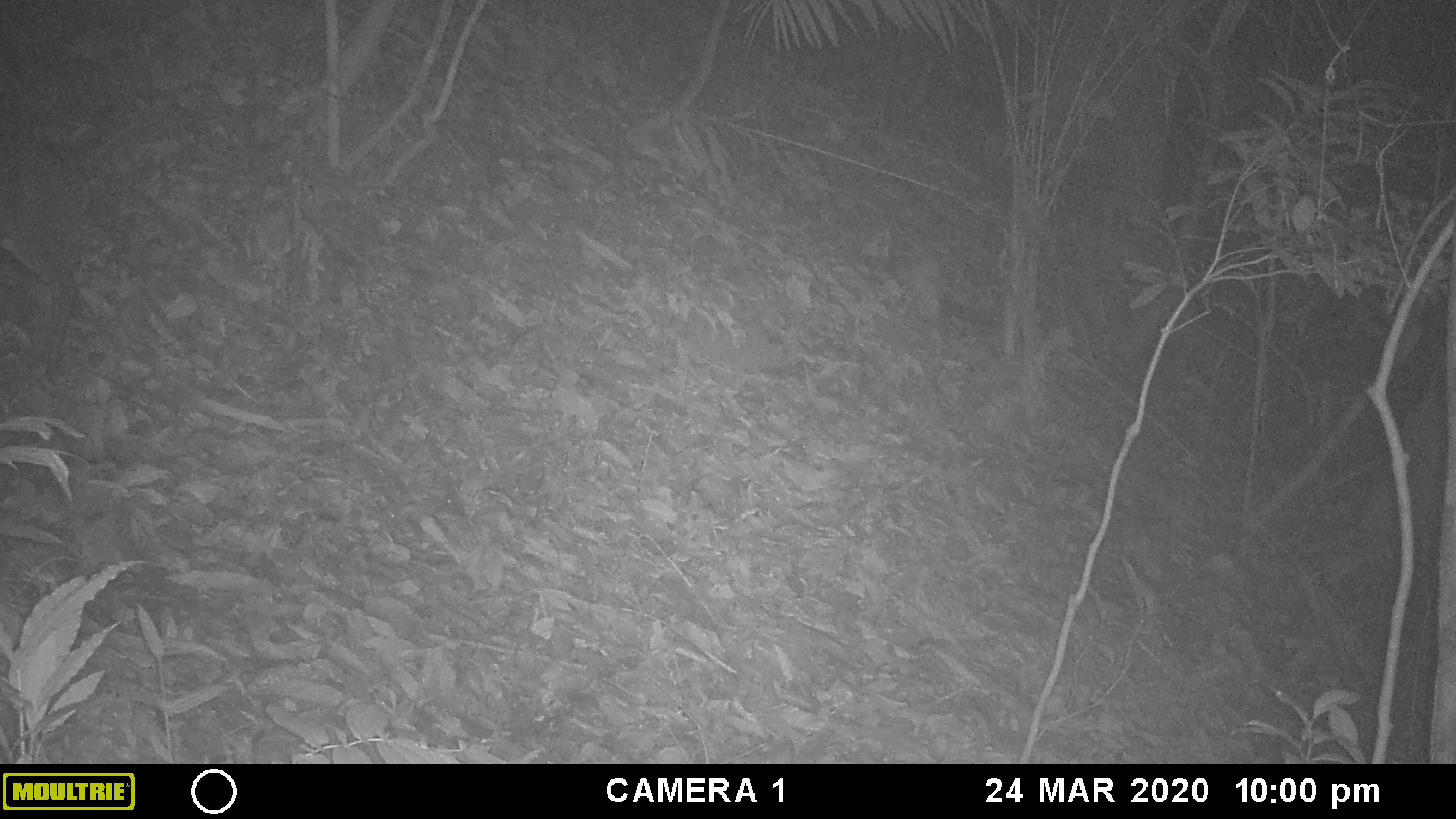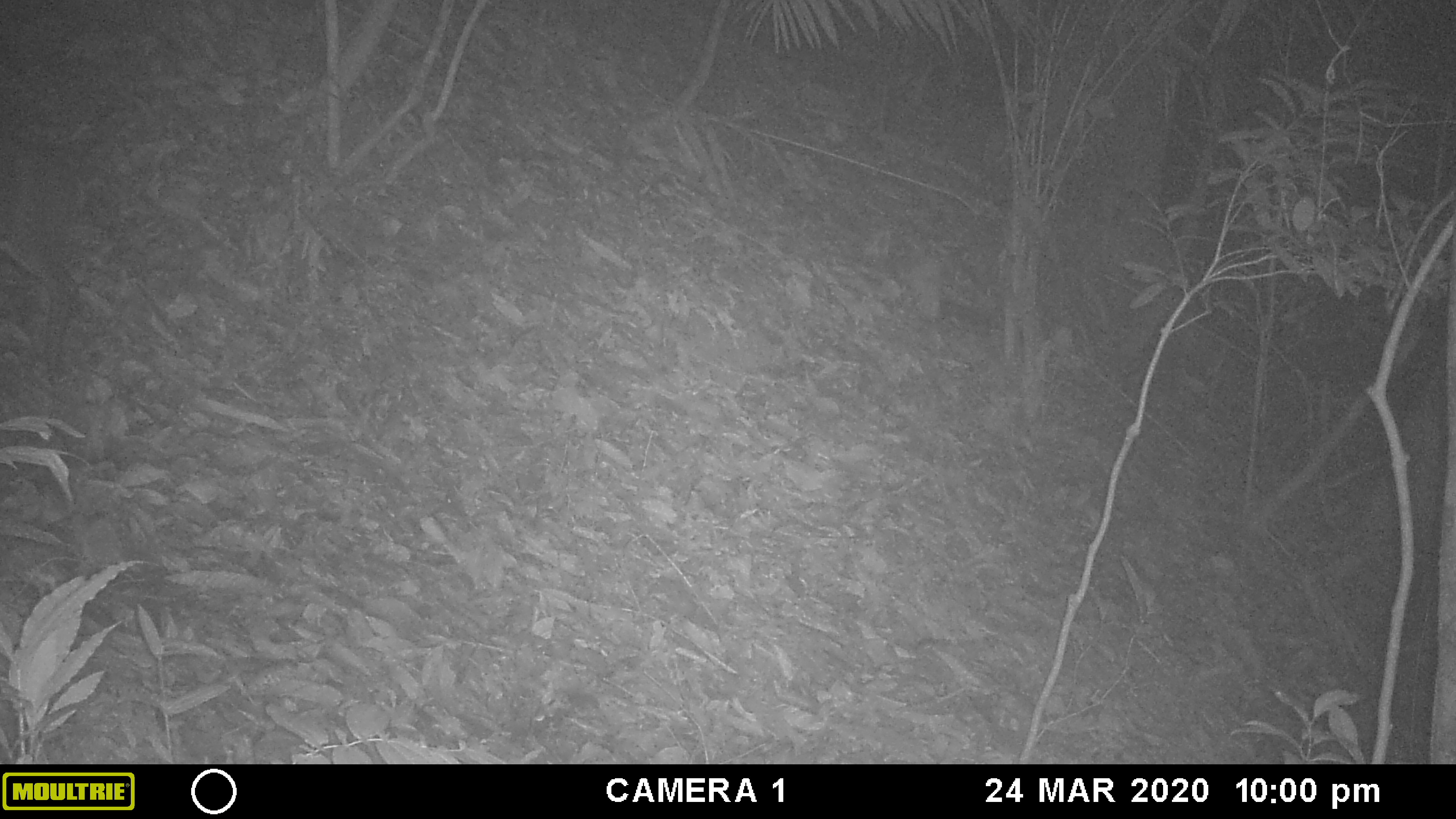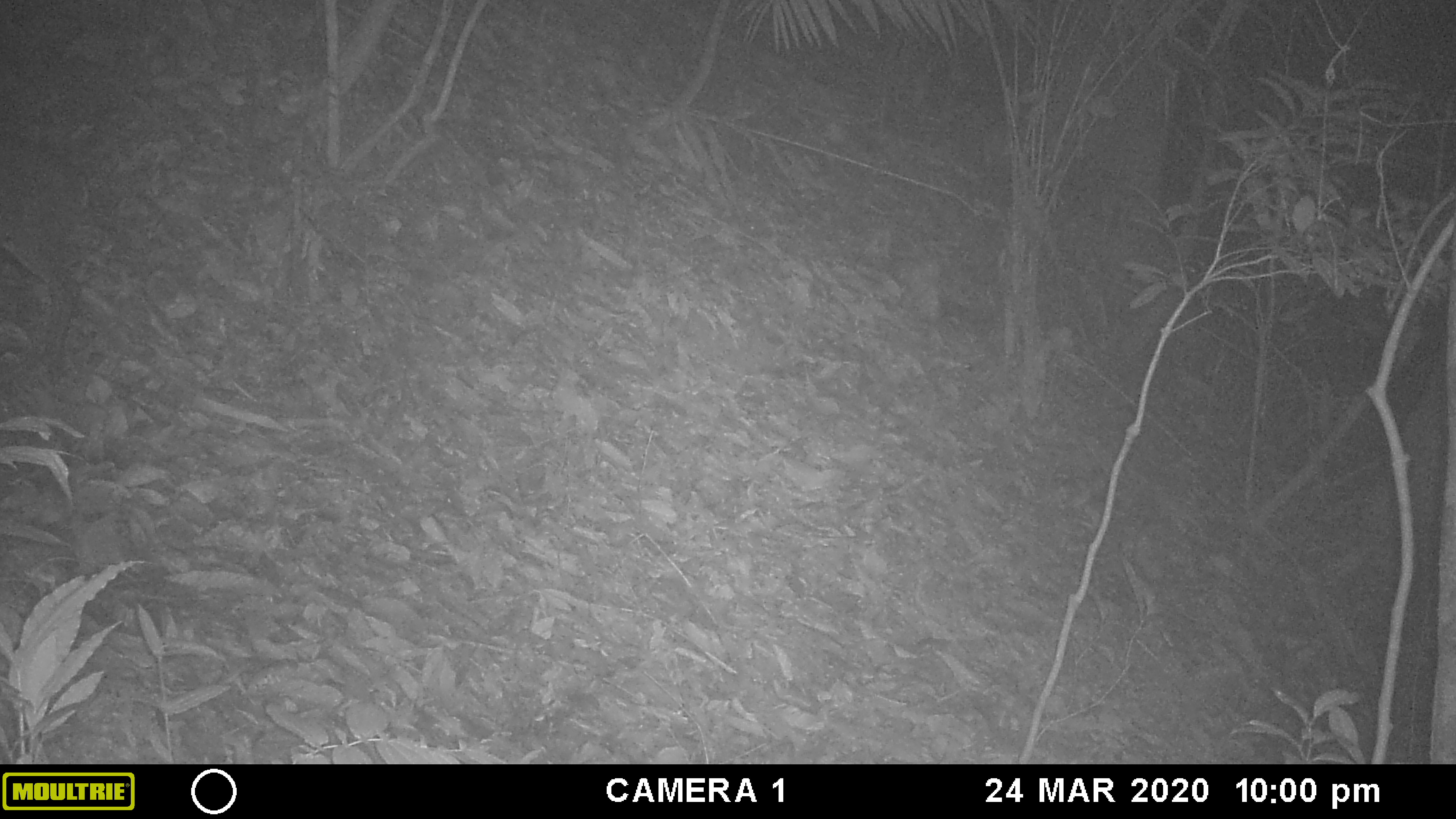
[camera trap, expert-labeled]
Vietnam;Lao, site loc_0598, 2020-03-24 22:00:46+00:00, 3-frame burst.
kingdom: Animalia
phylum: Chordata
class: Mammalia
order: Artiodactyla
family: Cervidae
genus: Muntiacus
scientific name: Muntiacus rooseveltorum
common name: roosevelt's muntjac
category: roosevelts muntjac group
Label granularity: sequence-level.